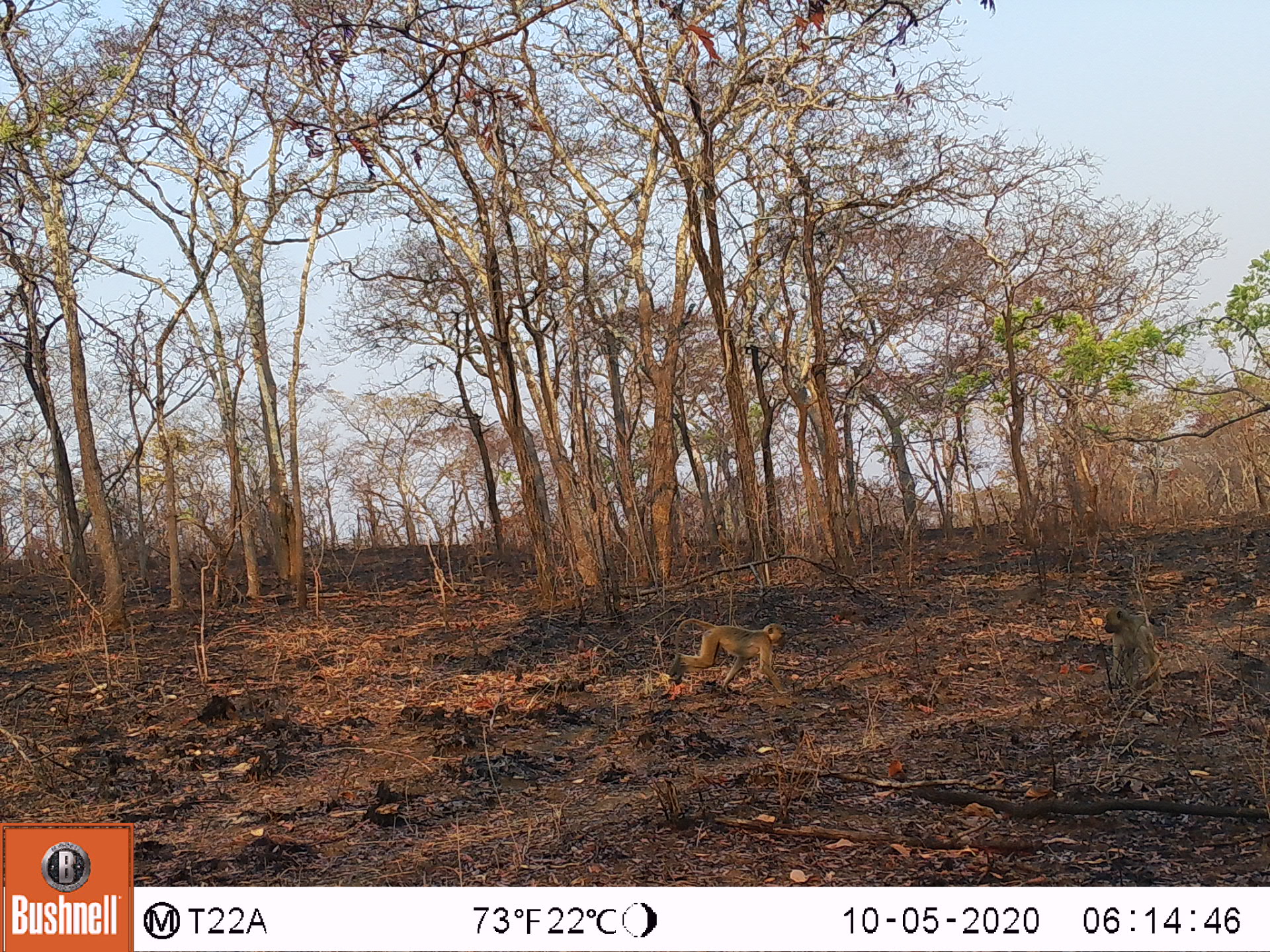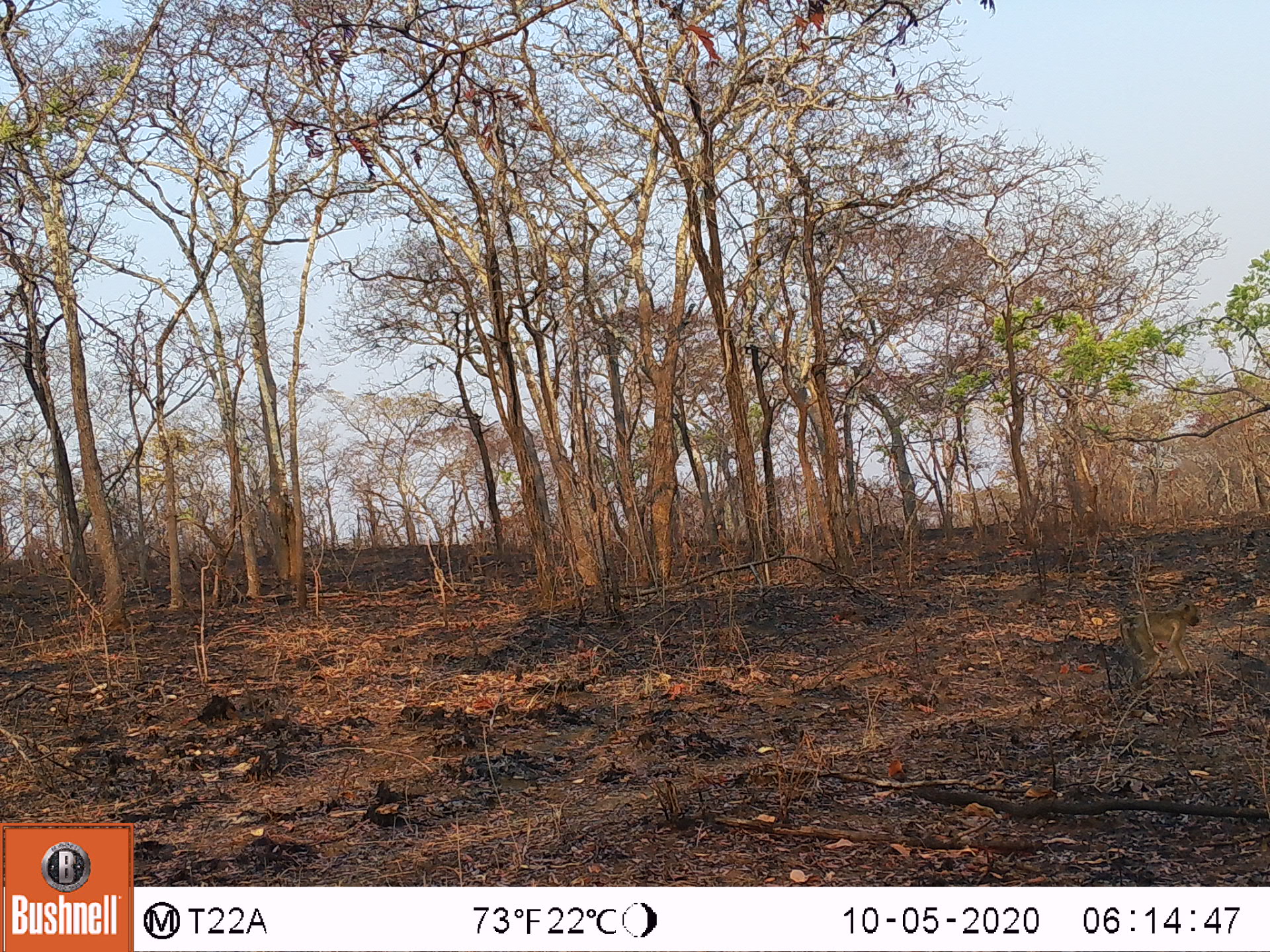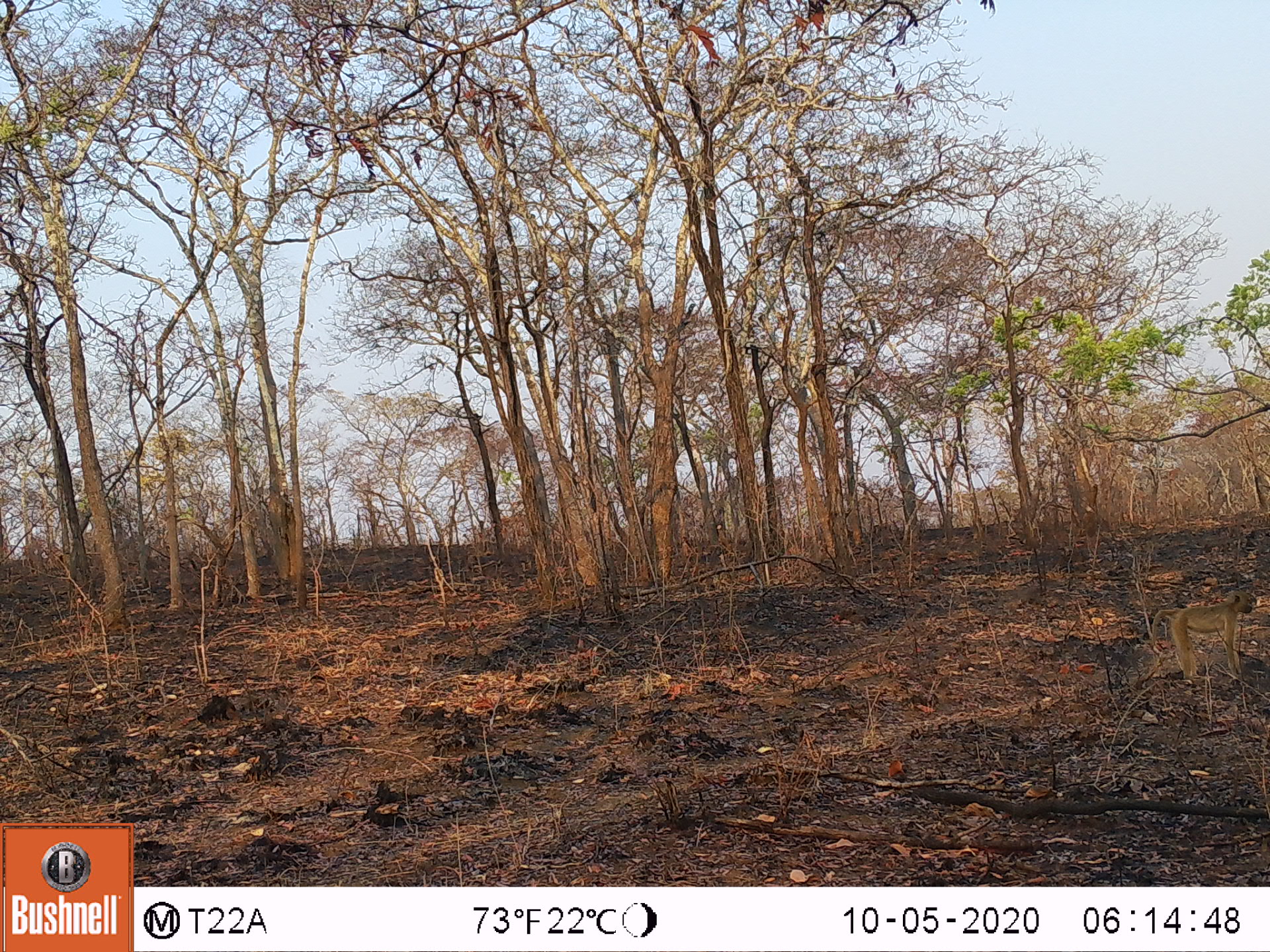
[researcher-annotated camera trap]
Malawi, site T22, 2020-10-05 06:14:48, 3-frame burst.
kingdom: Animalia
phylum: Chordata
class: Mammalia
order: Primates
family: Cercopithecidae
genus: Papio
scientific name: Papio cynocephalus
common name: yellow baboon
Yellow baboon (Papio cynocephalus), count 2.